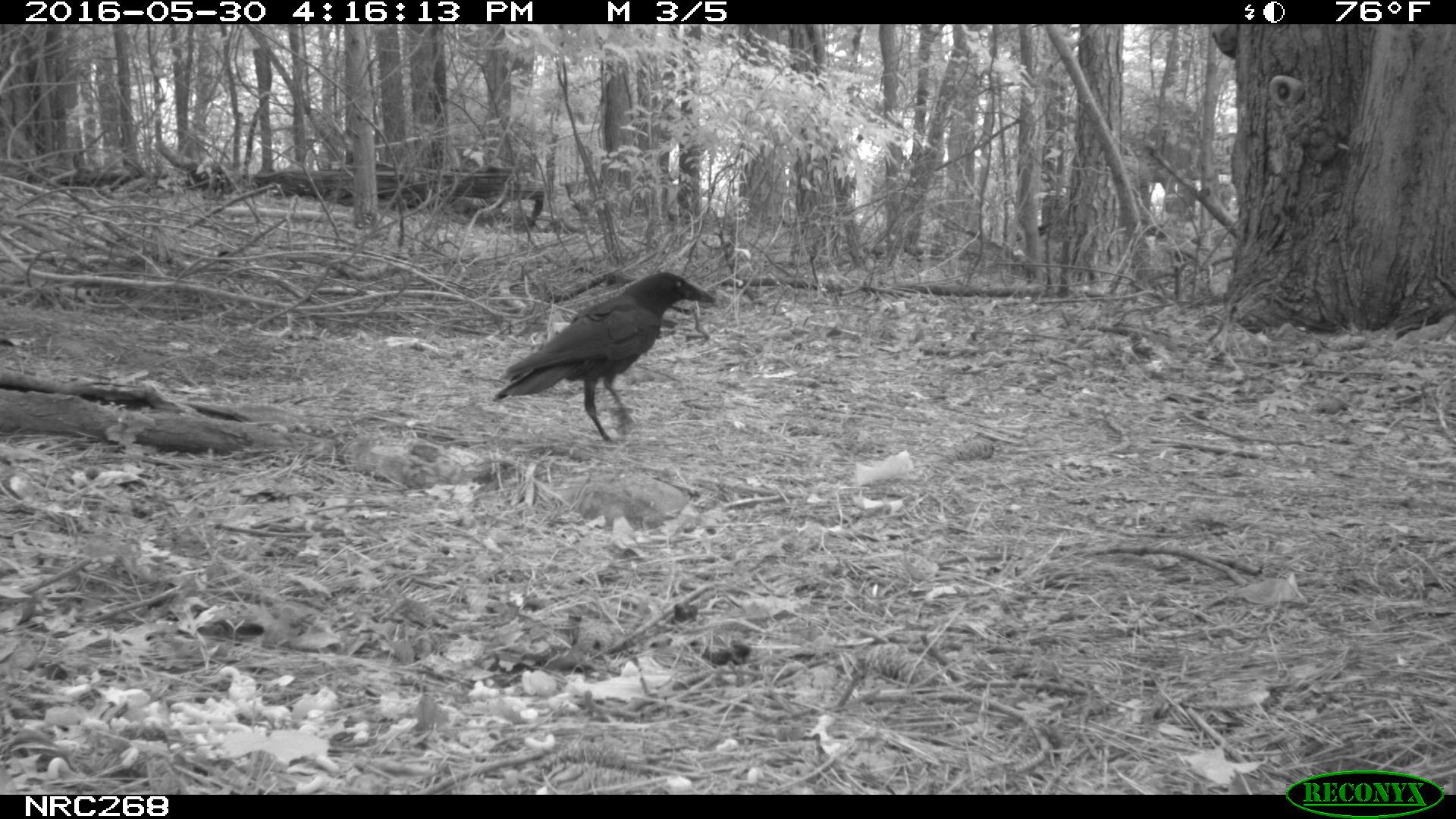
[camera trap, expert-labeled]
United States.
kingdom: Animalia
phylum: Chordata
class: Aves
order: Passeriformes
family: Corvidae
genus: Corvus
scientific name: Corvus brachyrhynchos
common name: american crow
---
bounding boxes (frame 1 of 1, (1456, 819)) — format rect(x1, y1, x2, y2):
American Crow: rect(493, 252, 726, 453)